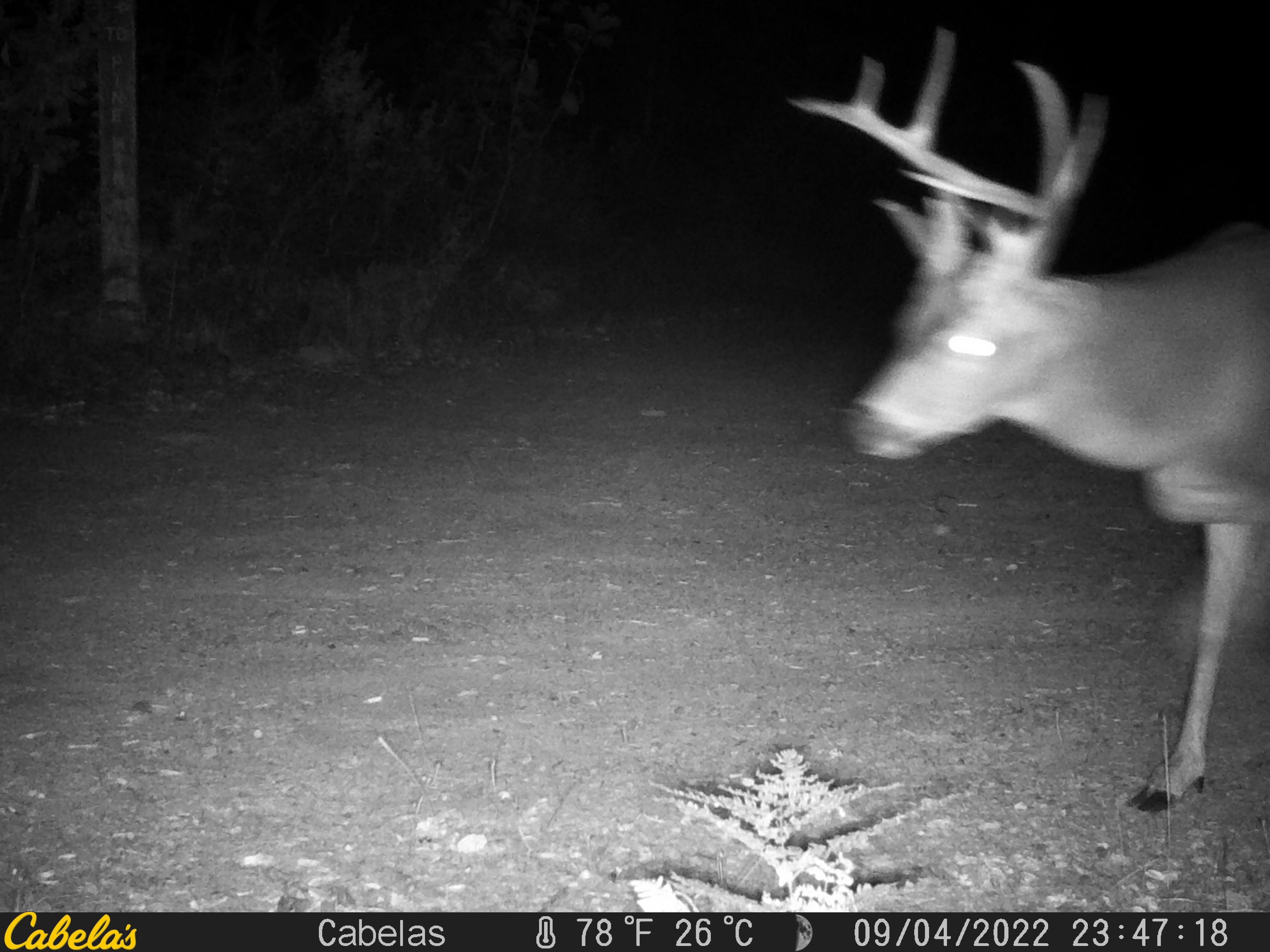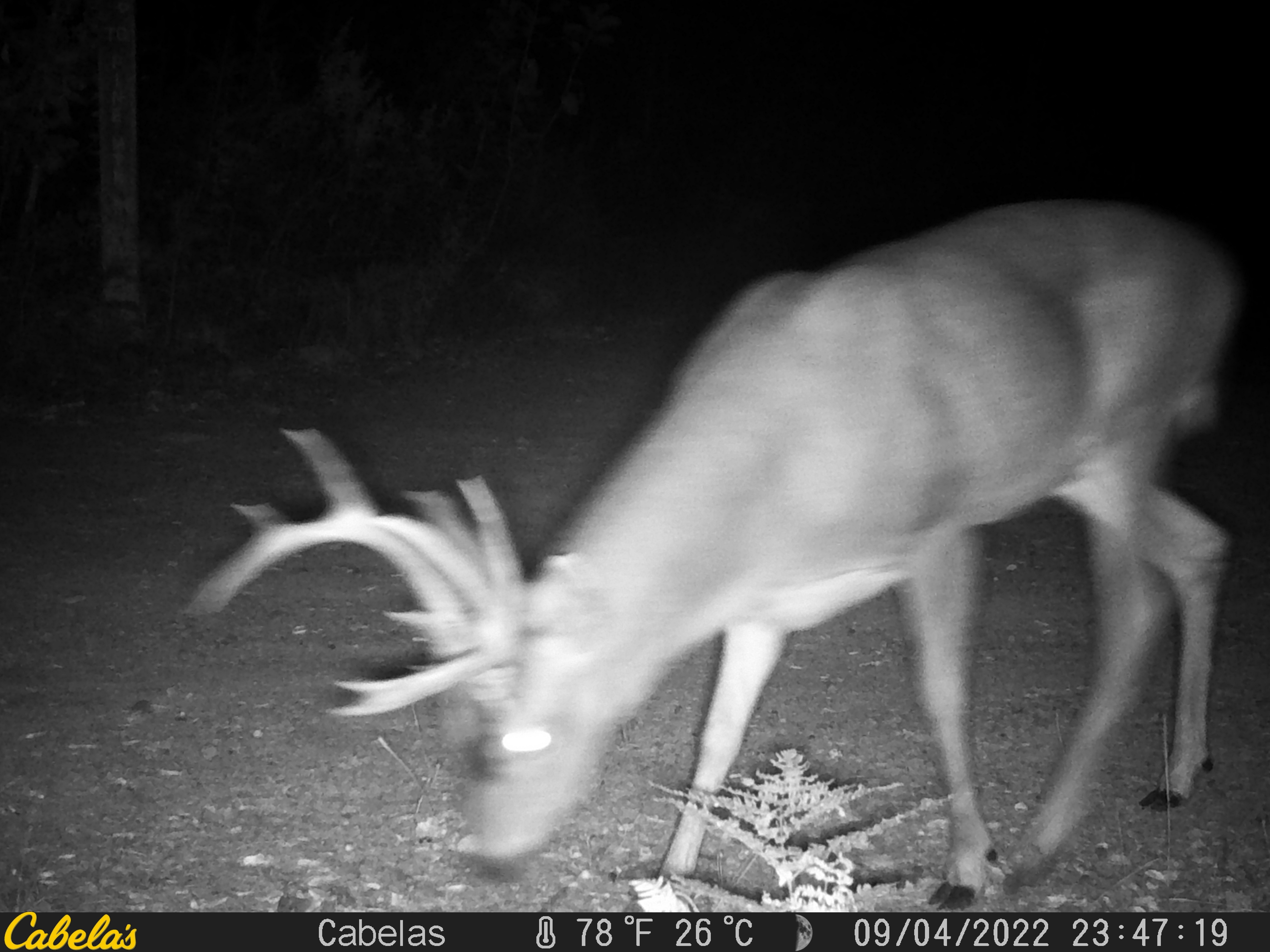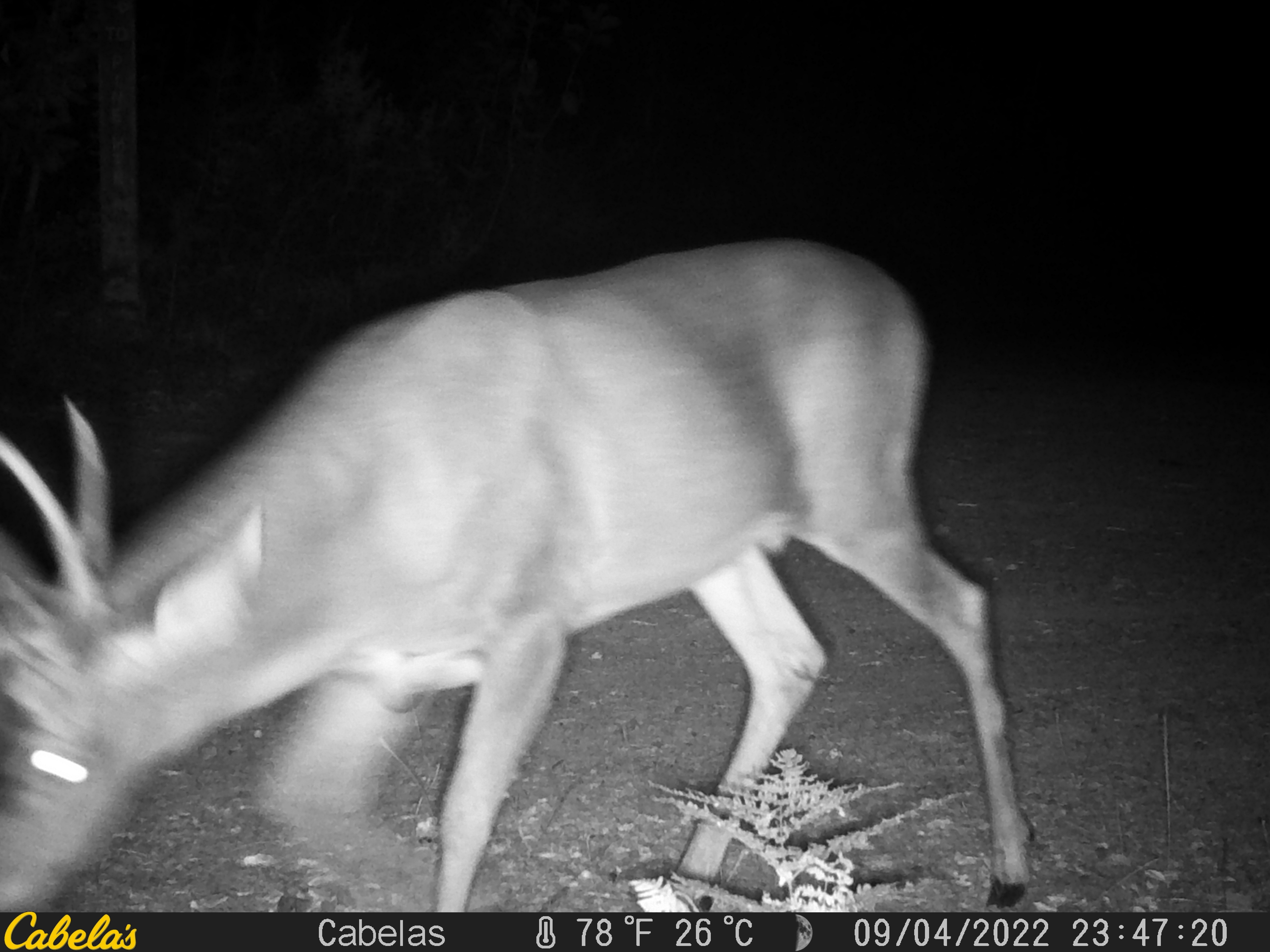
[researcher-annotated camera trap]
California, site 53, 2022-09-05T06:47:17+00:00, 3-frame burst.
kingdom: Animalia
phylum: Chordata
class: Mammalia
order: Artiodactyla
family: Cervidae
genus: Odocoileus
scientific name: Odocoileus hemionus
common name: mule deer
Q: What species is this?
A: Mule deer (Odocoileus hemionus).